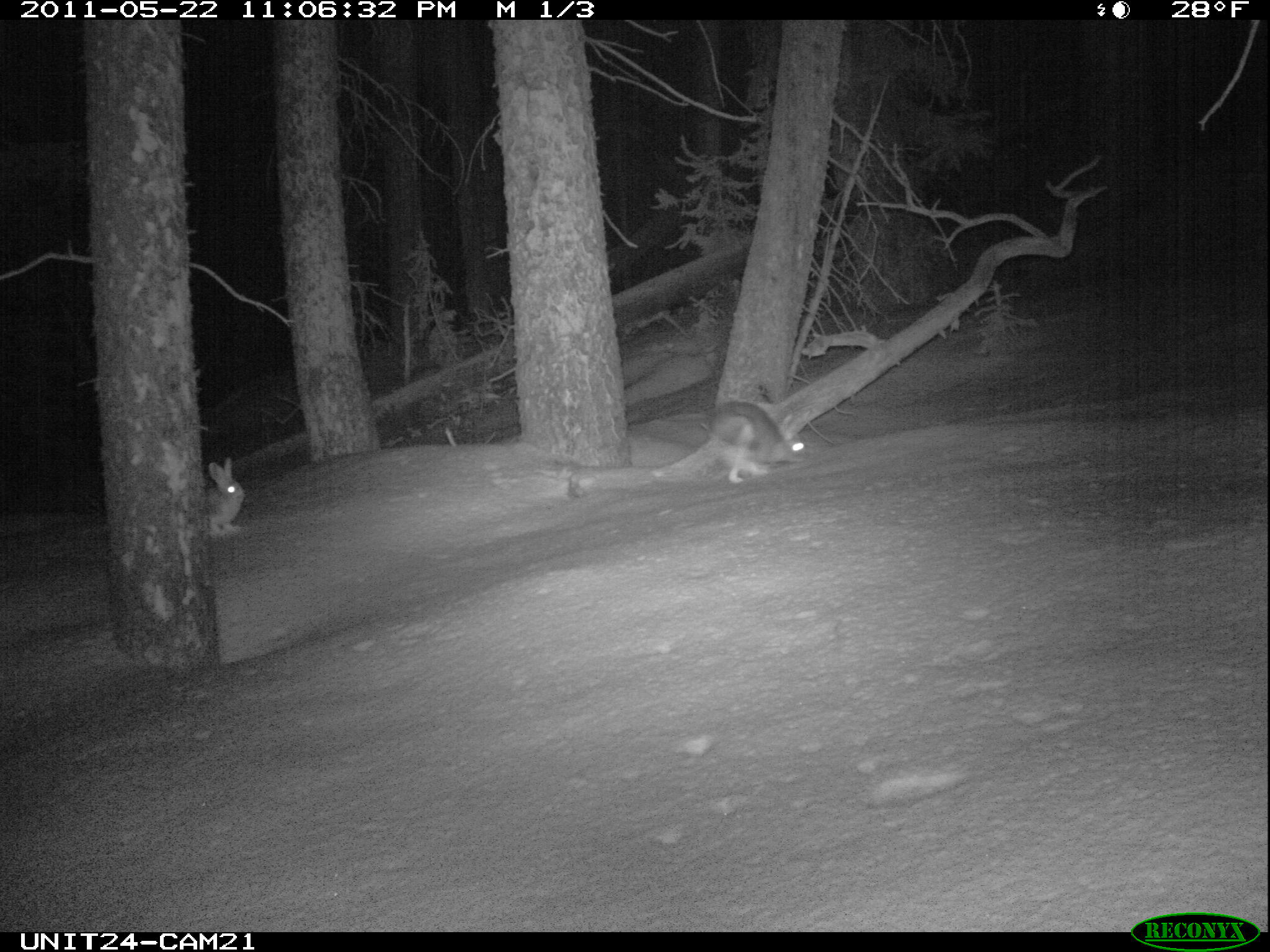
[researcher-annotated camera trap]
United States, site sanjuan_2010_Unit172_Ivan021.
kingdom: Animalia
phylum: Chordata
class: Mammalia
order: Lagomorpha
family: Leporidae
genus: Lepus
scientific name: Lepus americanus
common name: snowshoe hare